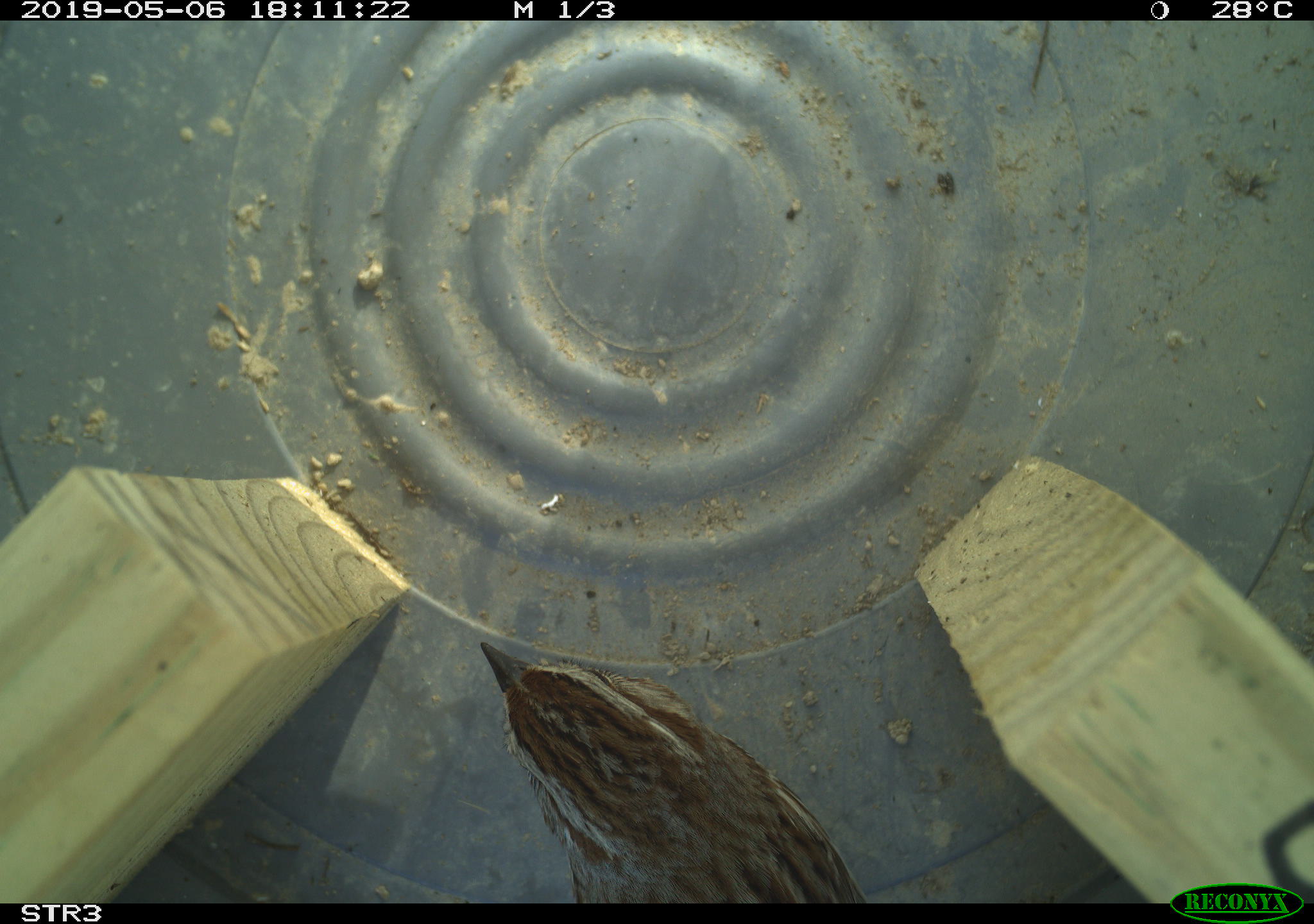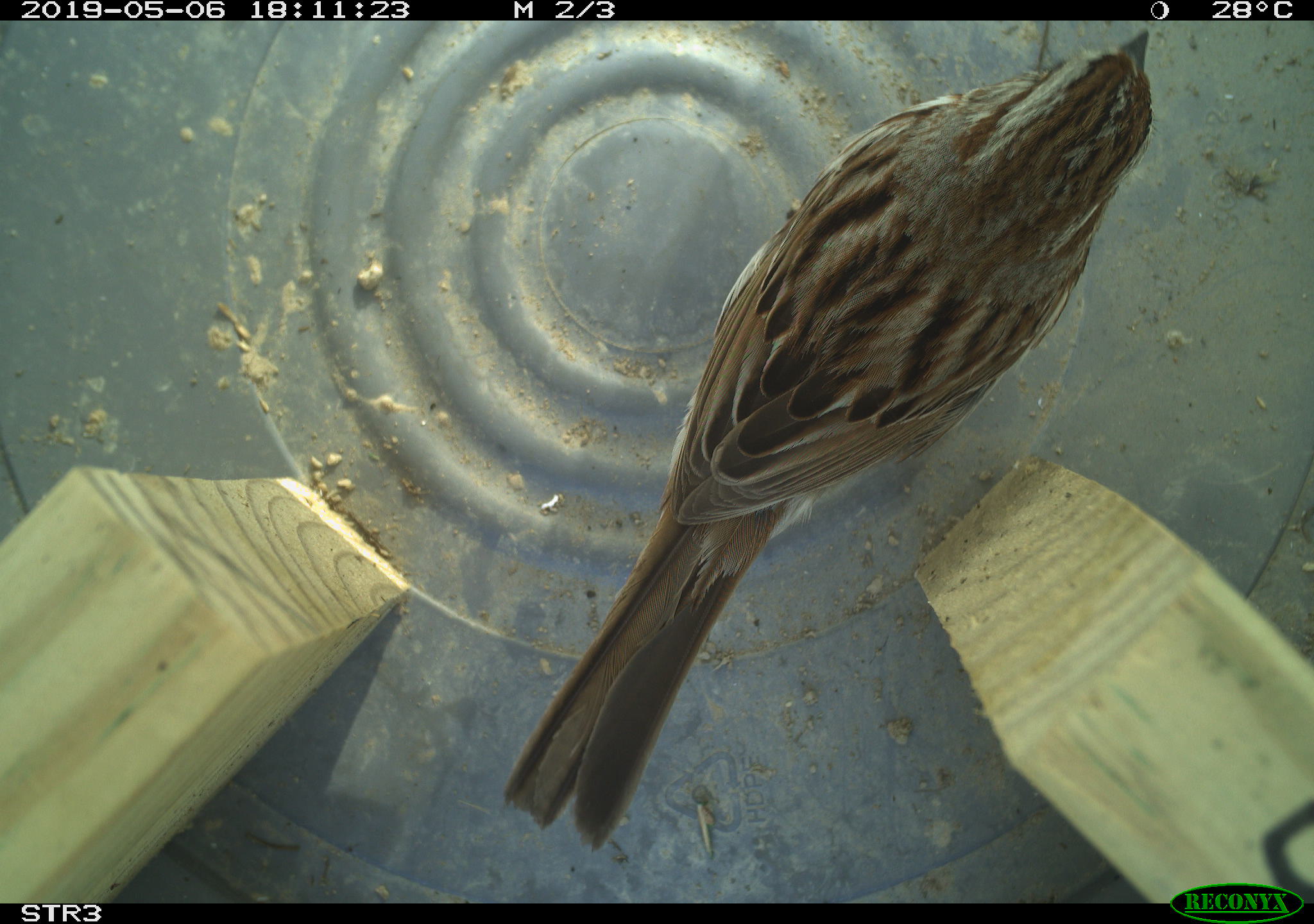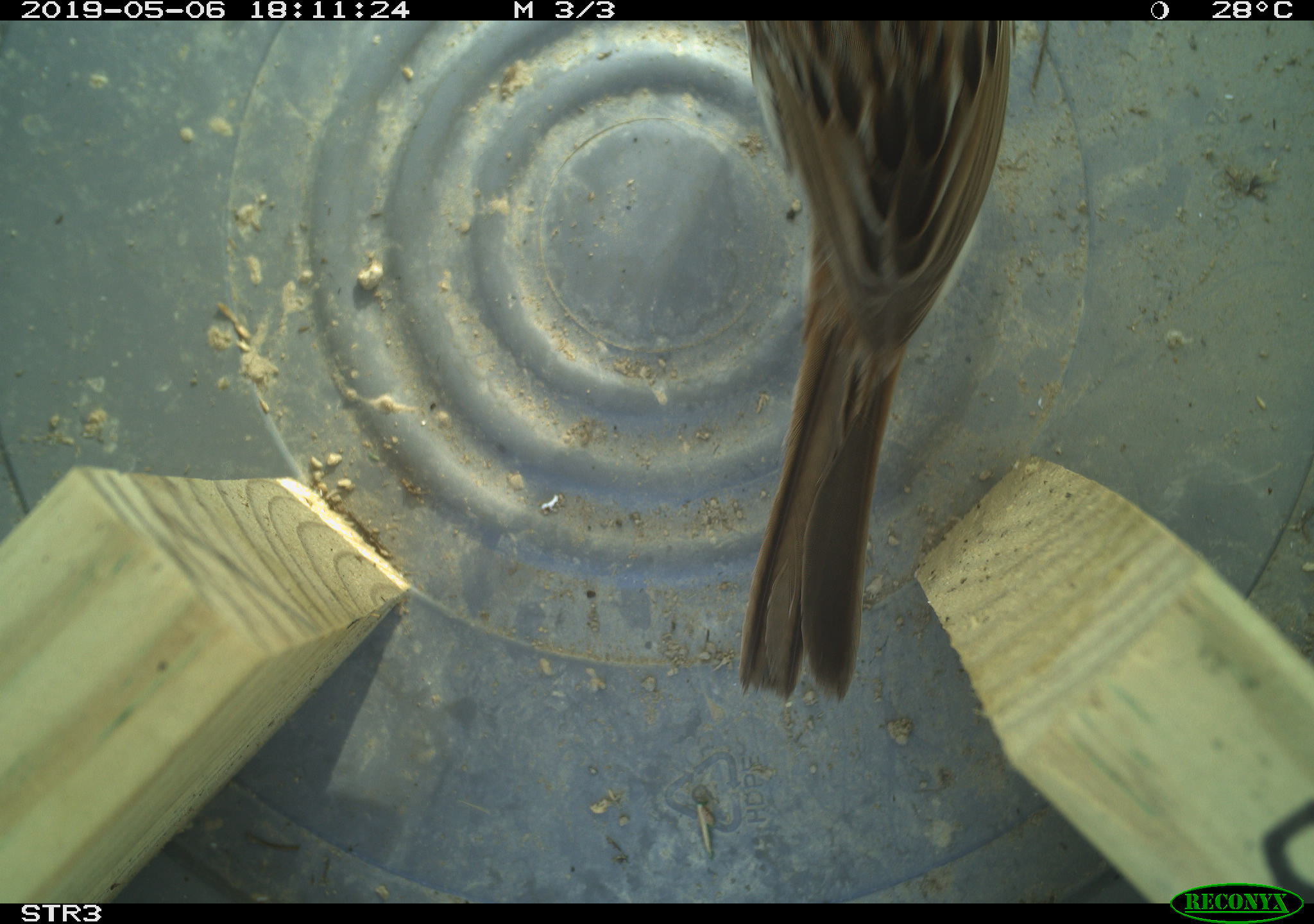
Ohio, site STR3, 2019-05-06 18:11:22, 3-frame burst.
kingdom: Animalia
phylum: Chordata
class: Aves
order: Passeriformes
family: Passerellidae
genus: Melospiza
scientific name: Melospiza melodia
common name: song sparrow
Song sparrow (Melospiza melodia).